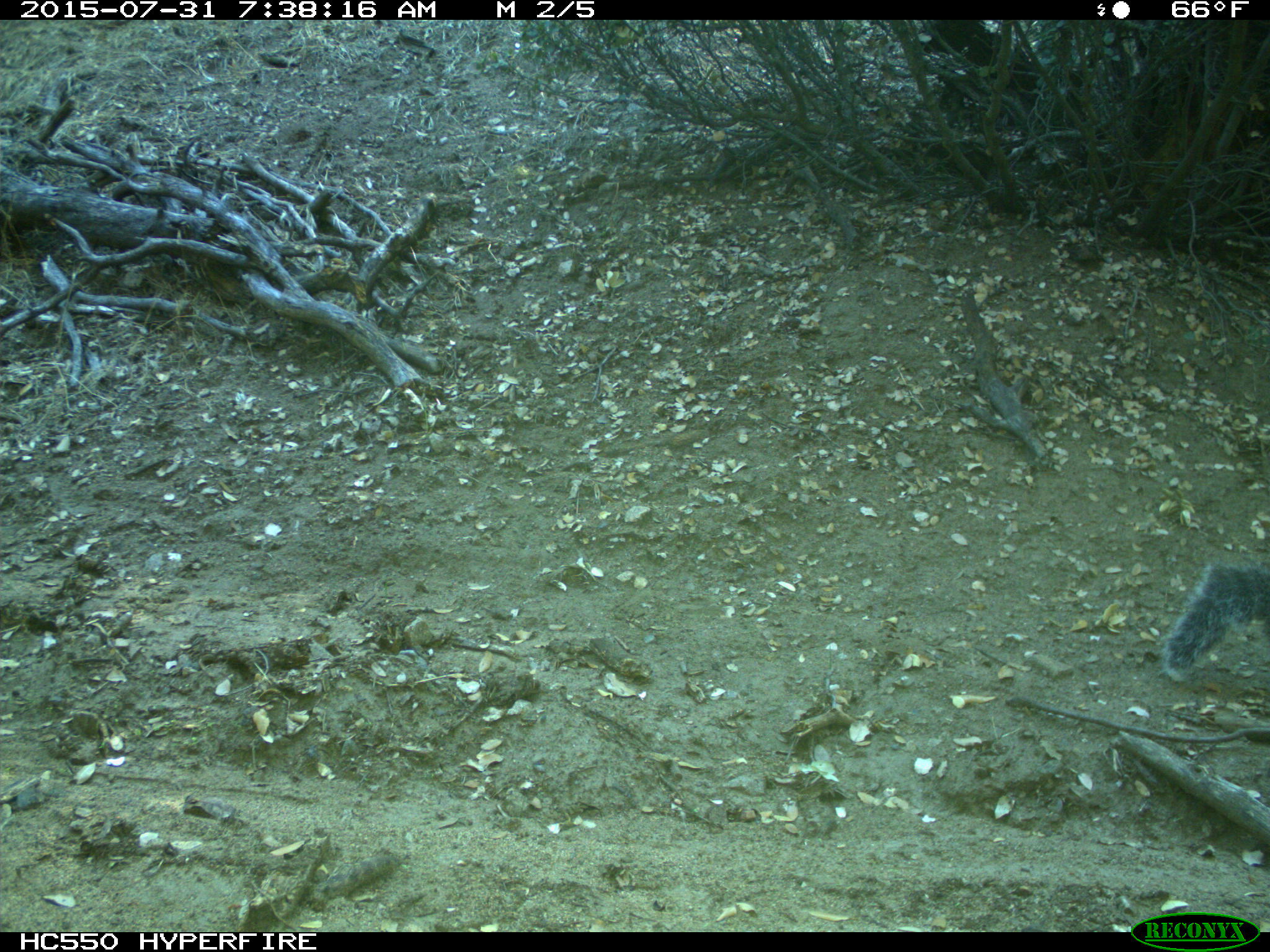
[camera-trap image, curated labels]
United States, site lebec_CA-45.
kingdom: Animalia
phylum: Chordata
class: Mammalia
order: Rodentia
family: Sciuridae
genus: Sciurus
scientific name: Sciurus carolinensis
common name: eastern gray squirrel